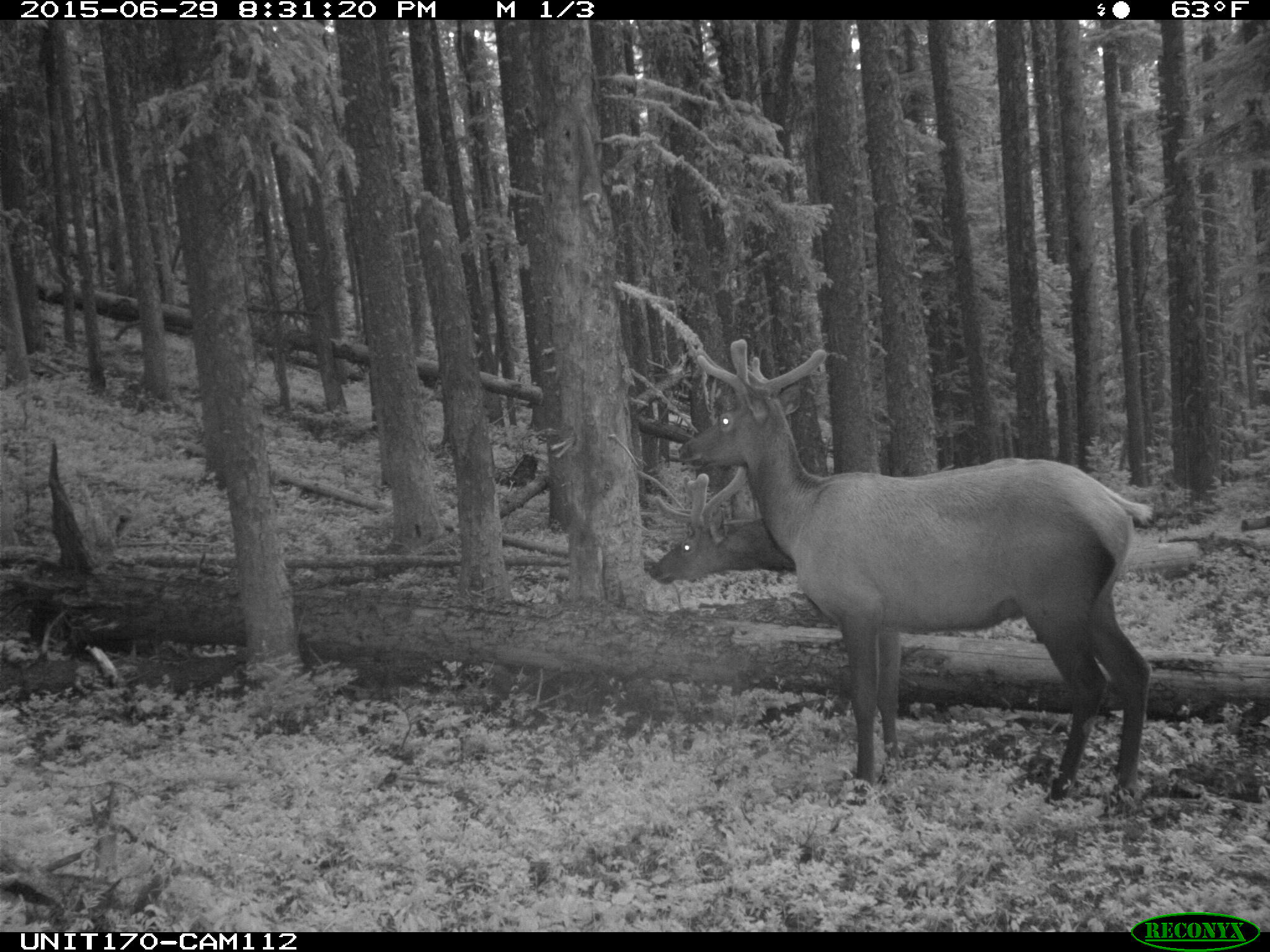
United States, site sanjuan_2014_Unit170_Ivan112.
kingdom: Animalia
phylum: Chordata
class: Mammalia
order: Artiodactyla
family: Cervidae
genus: Cervus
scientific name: Cervus elaphus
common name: red deer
Cervus elaphus (red deer).